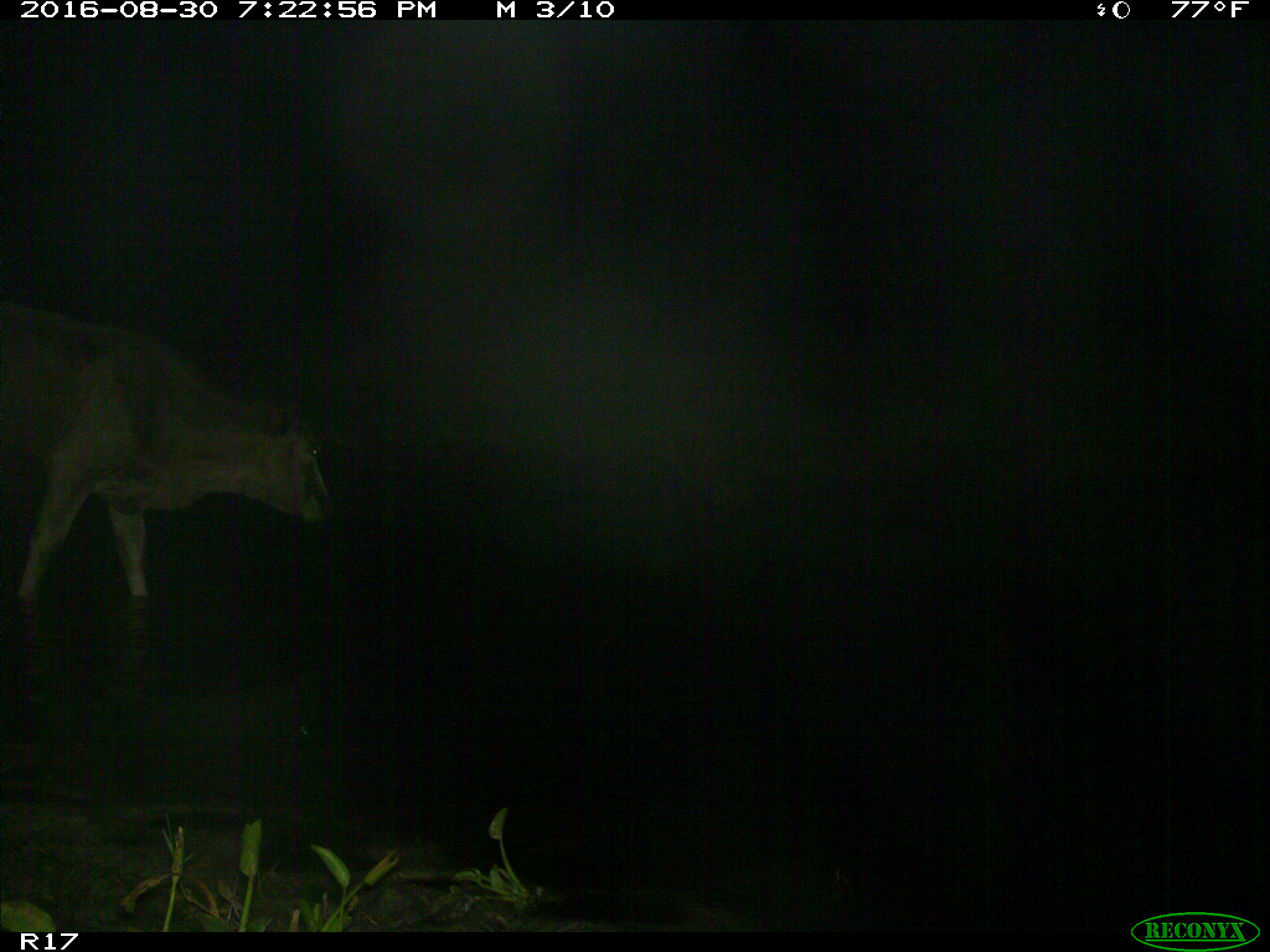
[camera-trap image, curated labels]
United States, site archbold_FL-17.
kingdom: Animalia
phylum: Chordata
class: Mammalia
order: Artiodactyla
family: Bovidae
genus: Bos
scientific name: Bos taurus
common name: domestic cow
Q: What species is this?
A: Bos taurus (domestic cow).